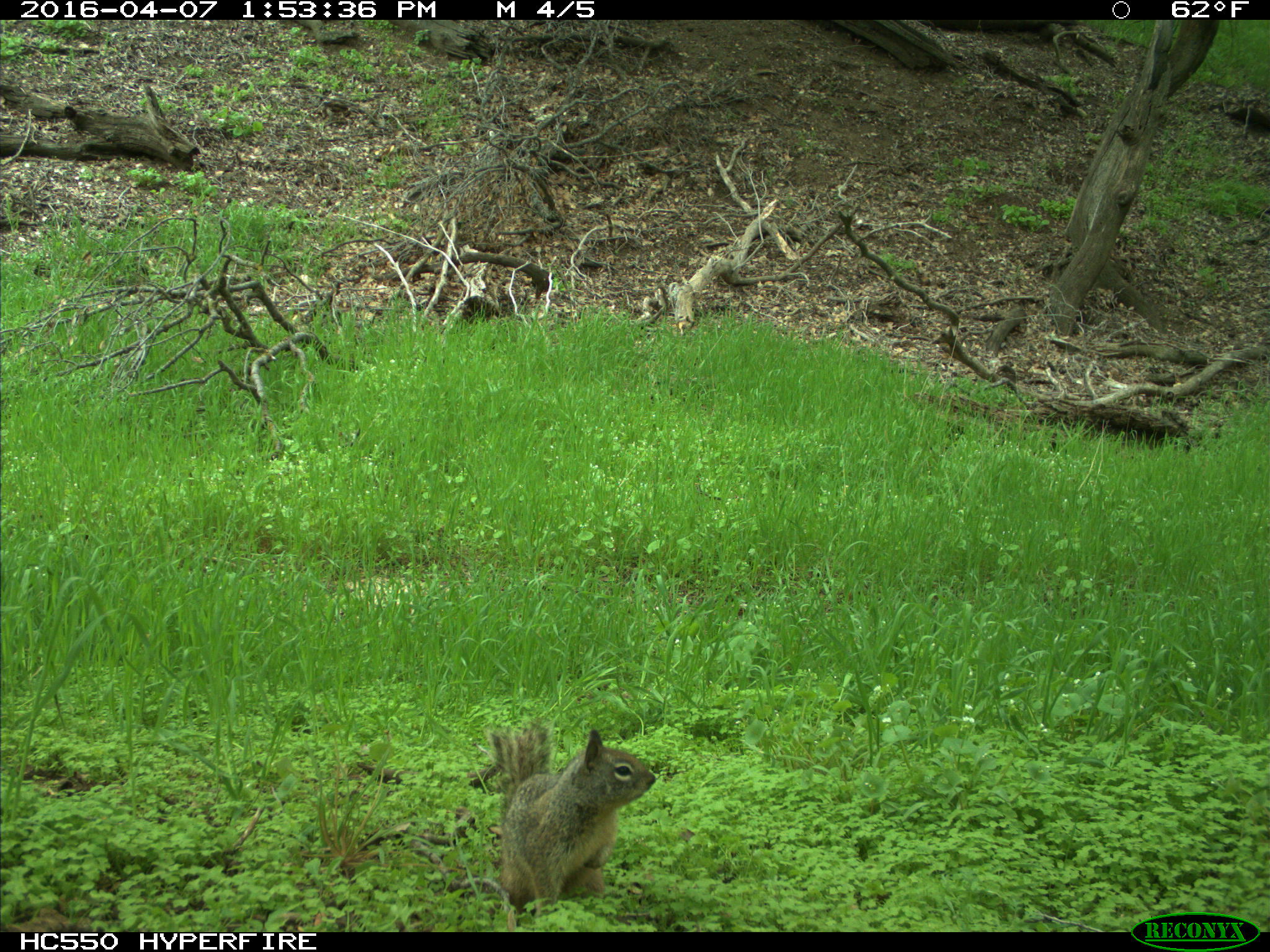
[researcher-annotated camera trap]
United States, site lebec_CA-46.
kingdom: Animalia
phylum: Chordata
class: Mammalia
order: Rodentia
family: Sciuridae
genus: Otospermophilus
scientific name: Otospermophilus beecheyi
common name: california ground squirrel